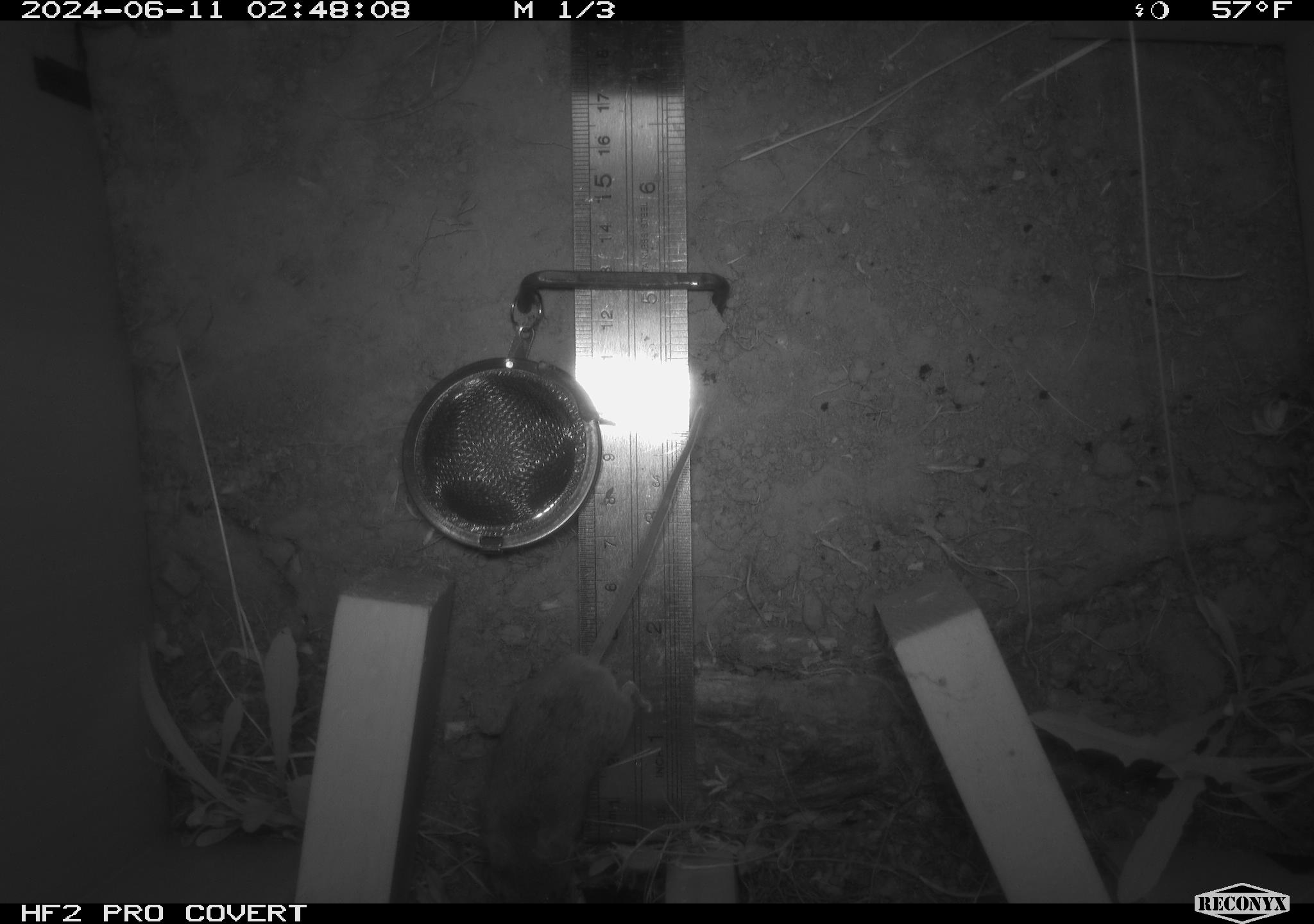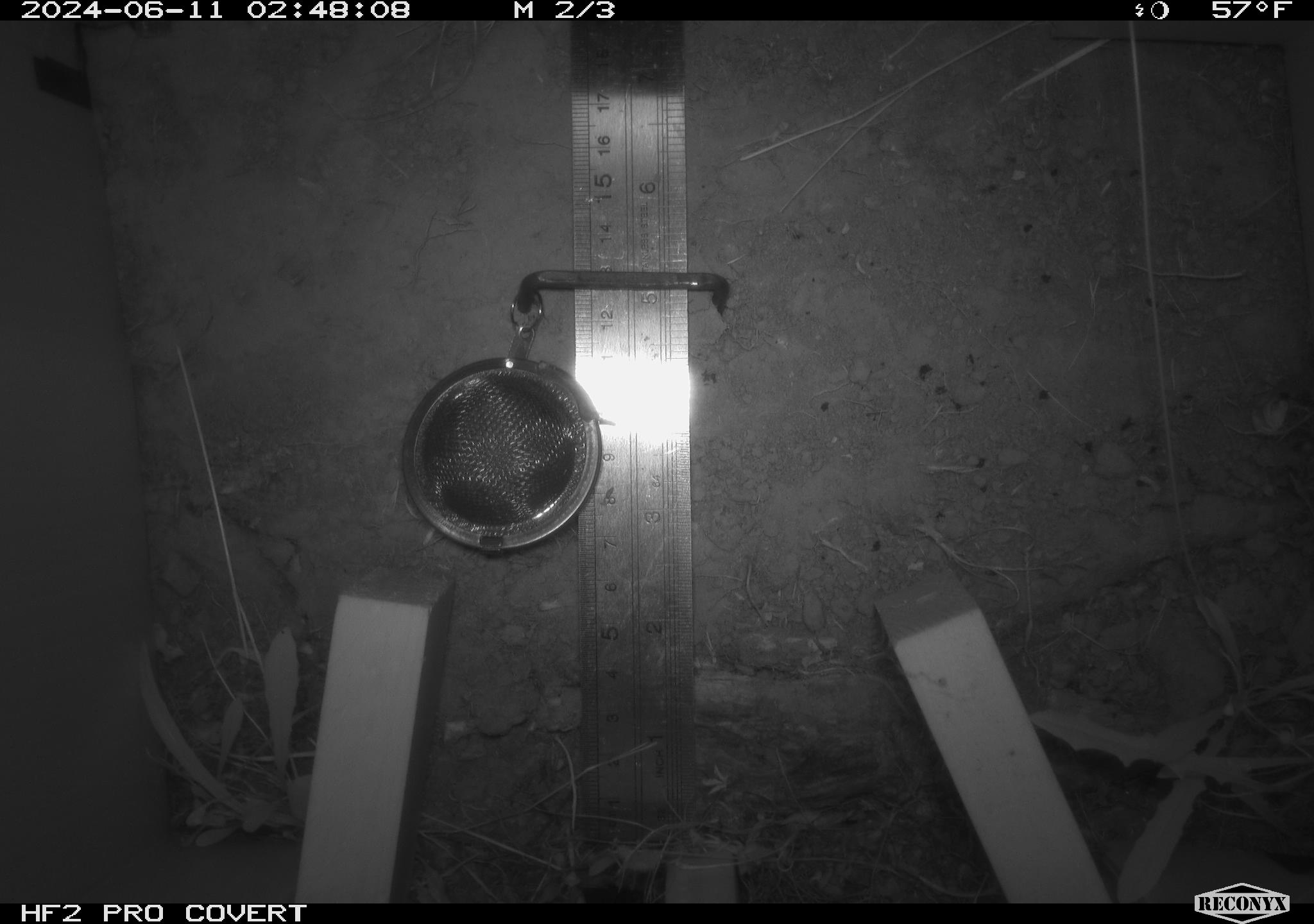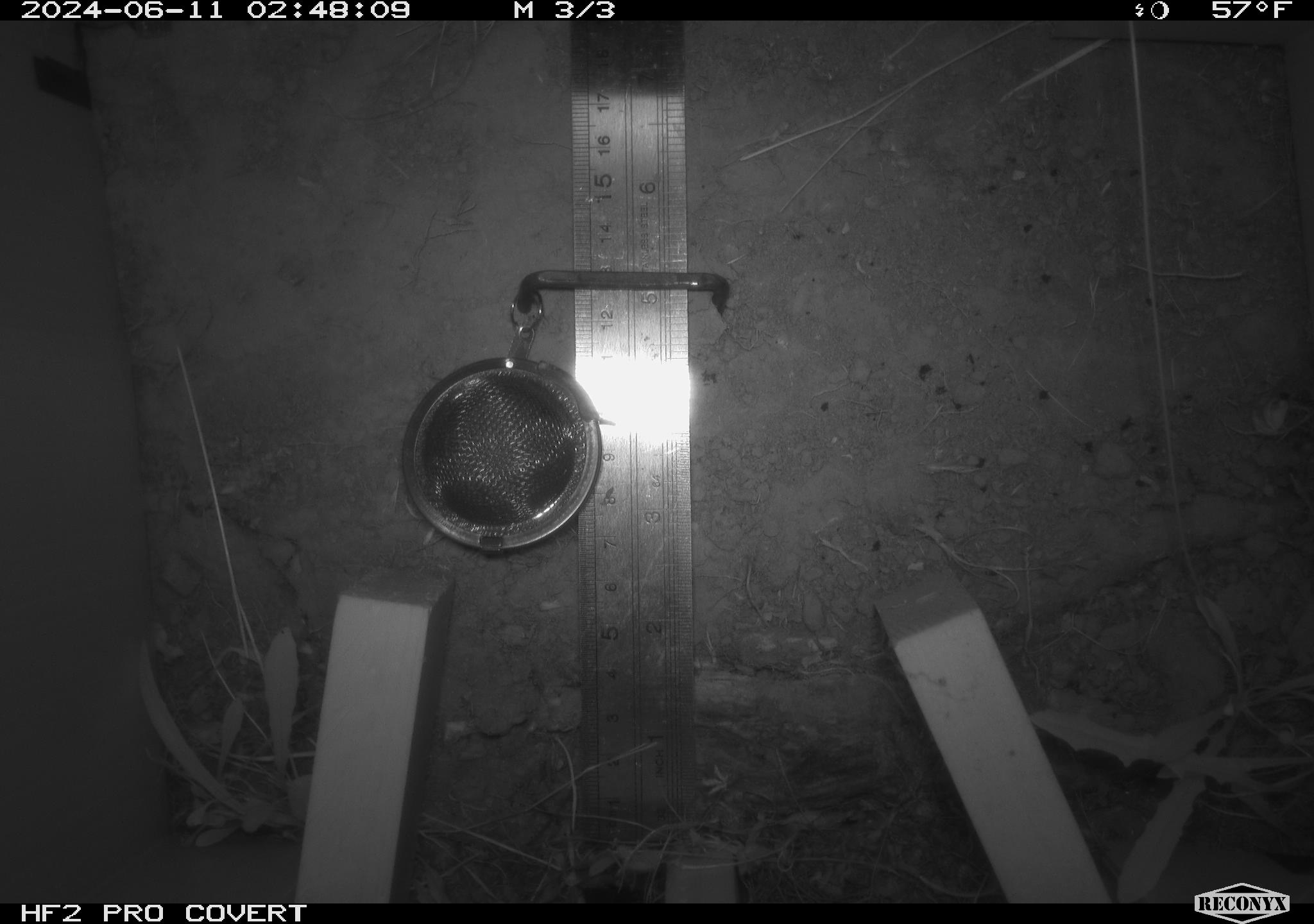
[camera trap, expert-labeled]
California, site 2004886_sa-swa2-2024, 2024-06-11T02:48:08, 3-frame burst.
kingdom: Animalia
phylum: Chordata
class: Mammalia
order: Rodentia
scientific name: Rodentia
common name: mouse species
Mouse species (Rodentia).